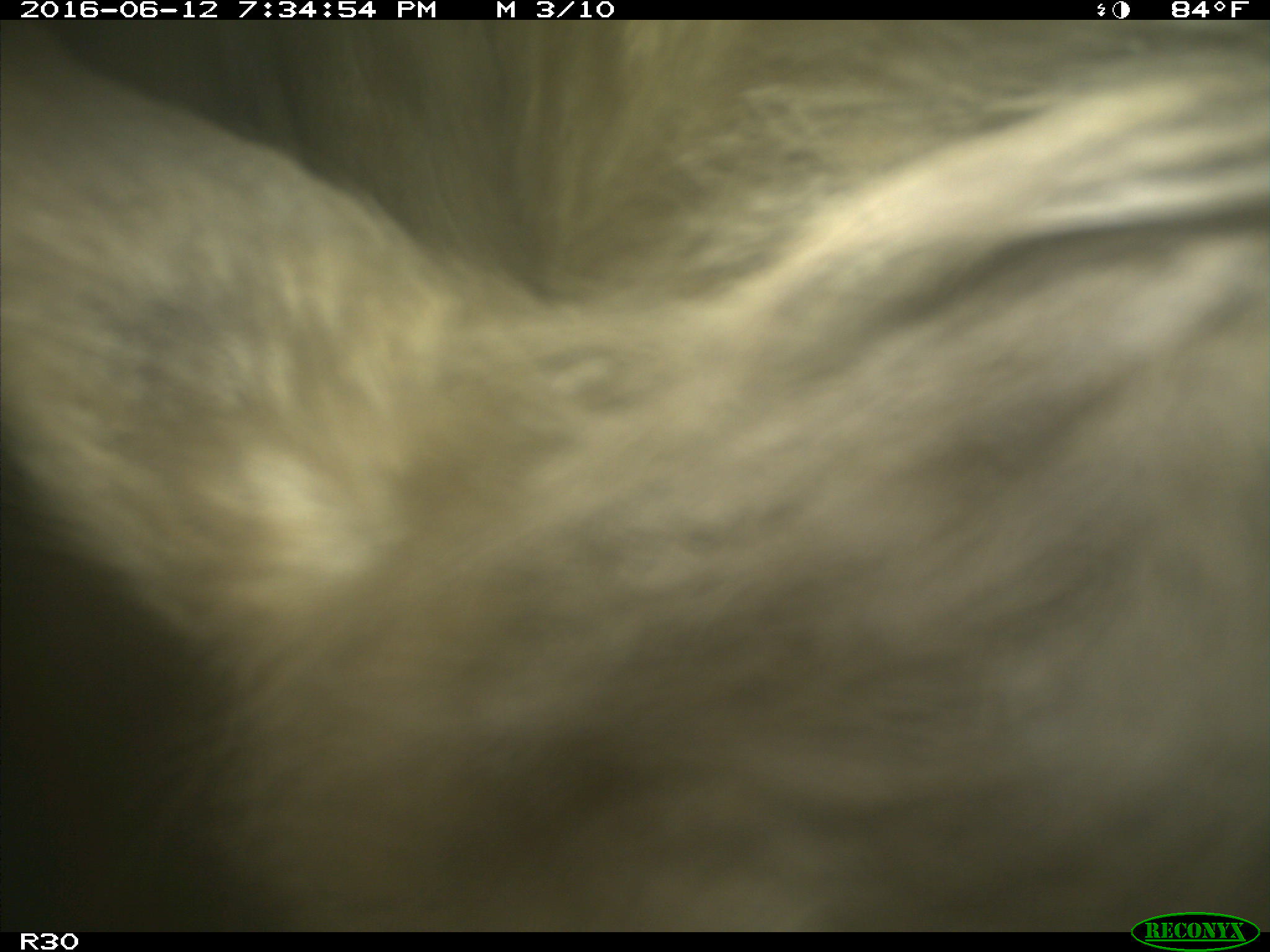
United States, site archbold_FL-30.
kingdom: Animalia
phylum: Chordata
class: Mammalia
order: Artiodactyla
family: Bovidae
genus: Bos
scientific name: Bos taurus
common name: domestic cow